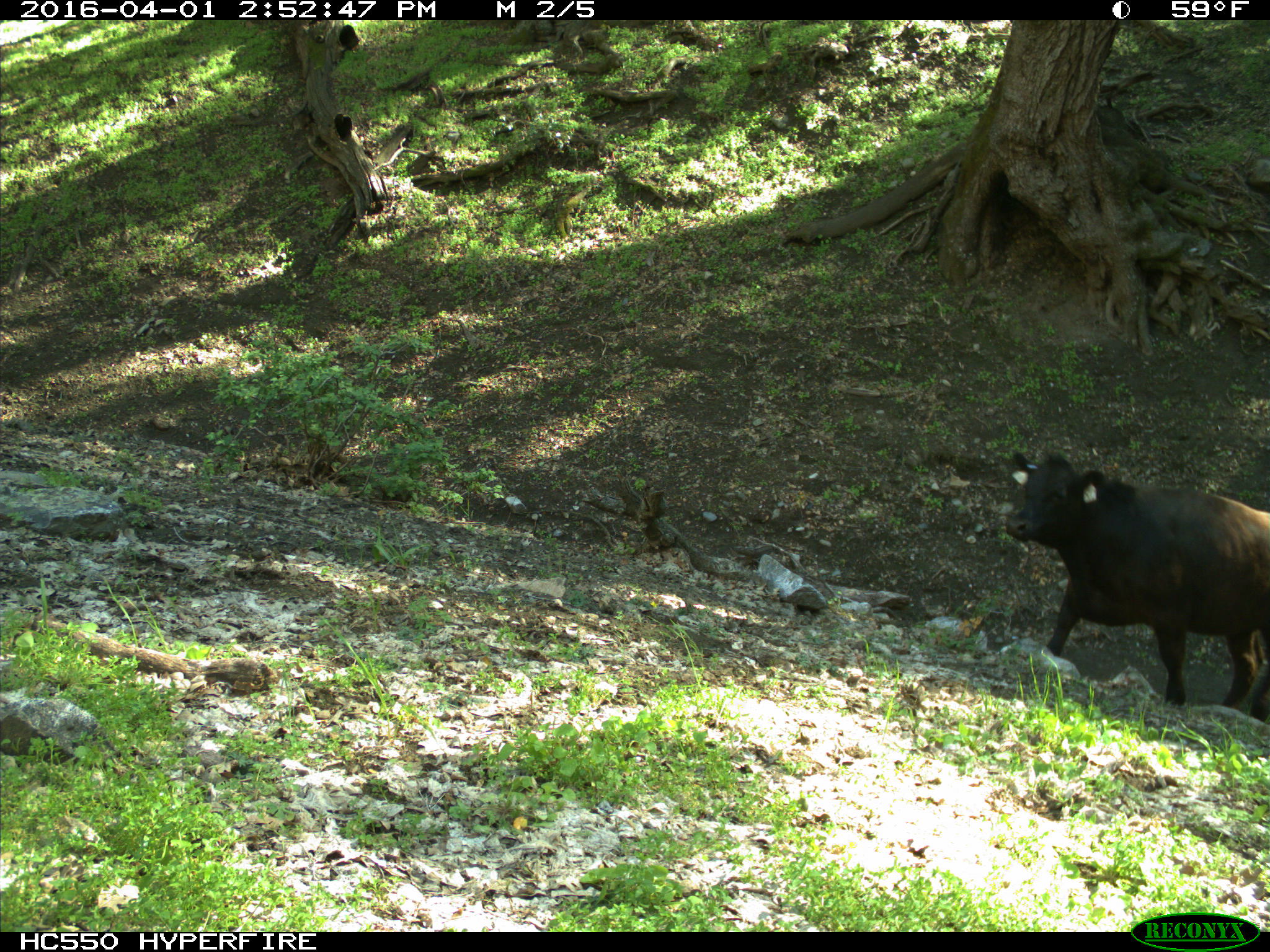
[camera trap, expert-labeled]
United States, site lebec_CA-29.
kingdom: Animalia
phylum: Chordata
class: Mammalia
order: Artiodactyla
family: Bovidae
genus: Bos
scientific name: Bos taurus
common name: domestic cow